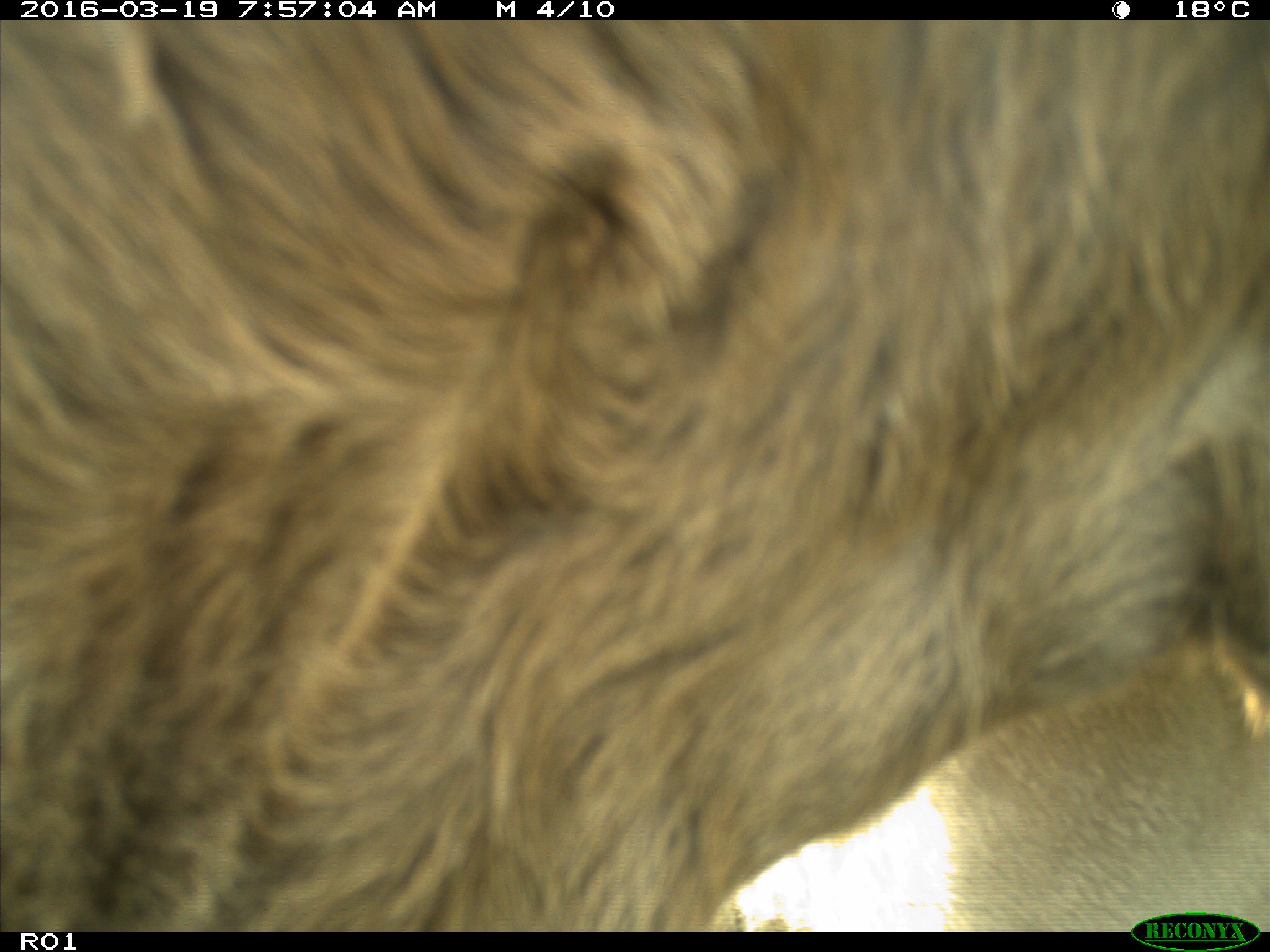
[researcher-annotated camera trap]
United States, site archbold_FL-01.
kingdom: Animalia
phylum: Chordata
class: Mammalia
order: Artiodactyla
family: Bovidae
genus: Bos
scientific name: Bos taurus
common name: domestic cow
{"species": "Bos taurus (domestic cow)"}